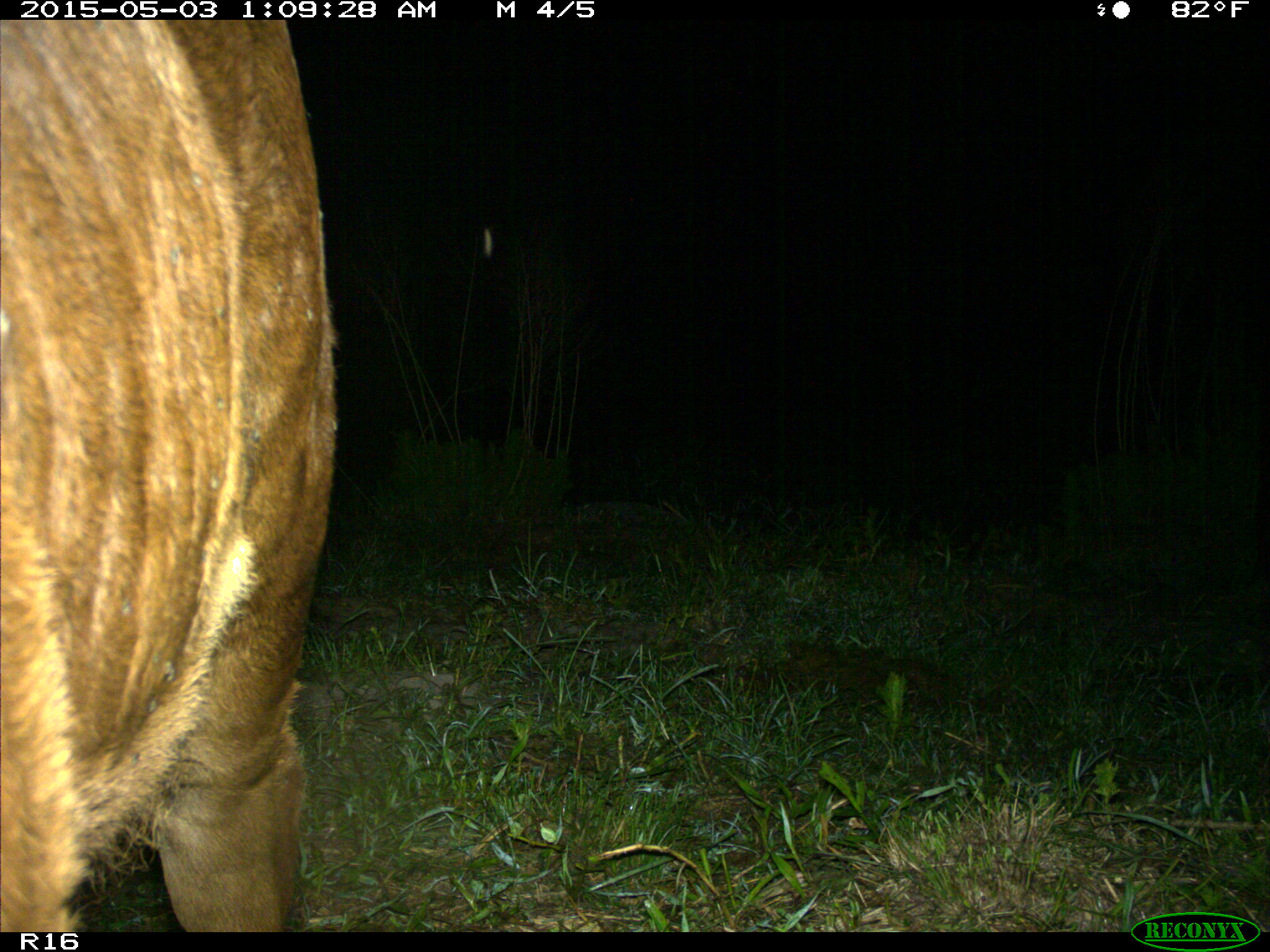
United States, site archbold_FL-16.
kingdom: Animalia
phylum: Chordata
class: Mammalia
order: Artiodactyla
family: Bovidae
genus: Bos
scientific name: Bos taurus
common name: domestic cow